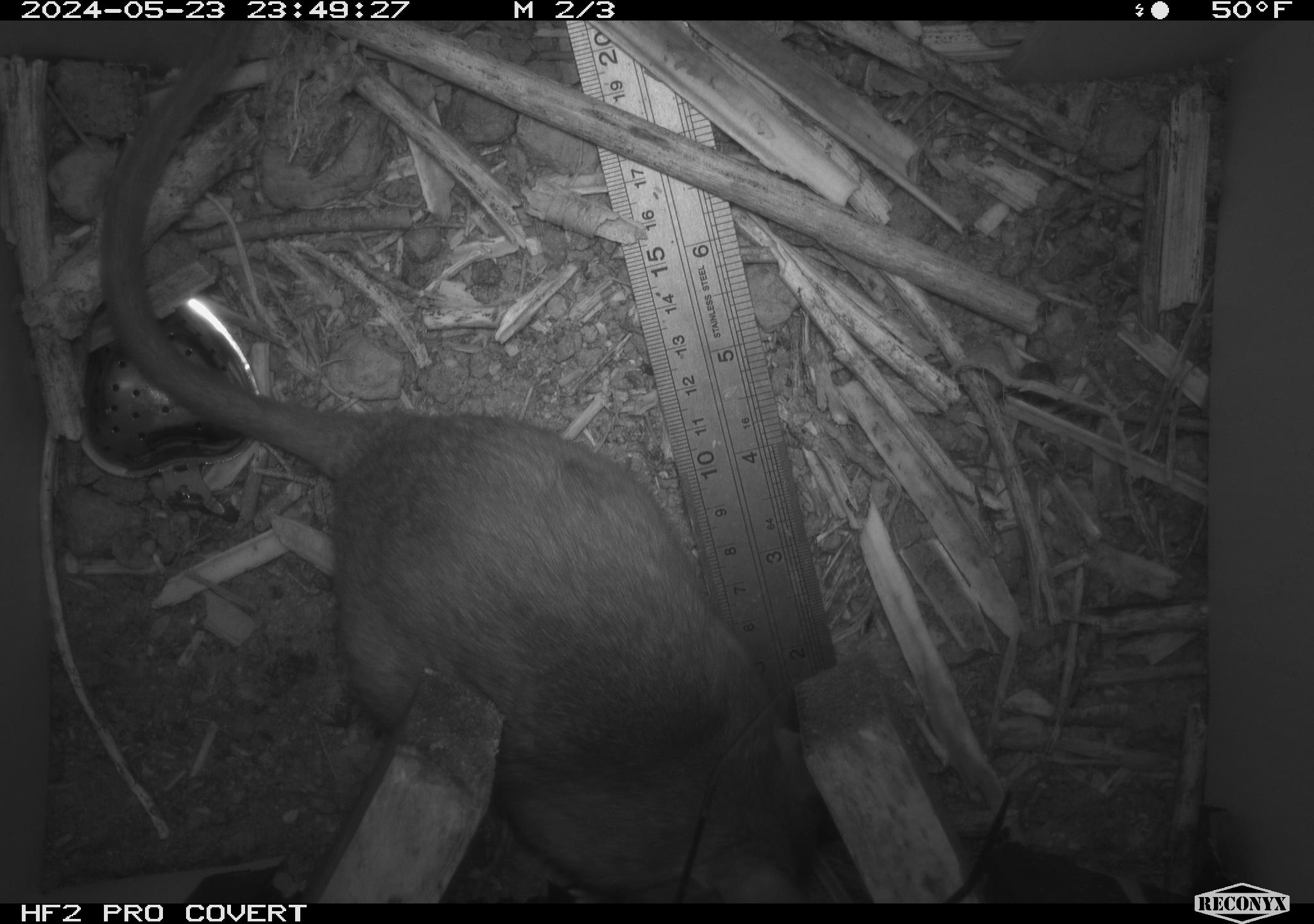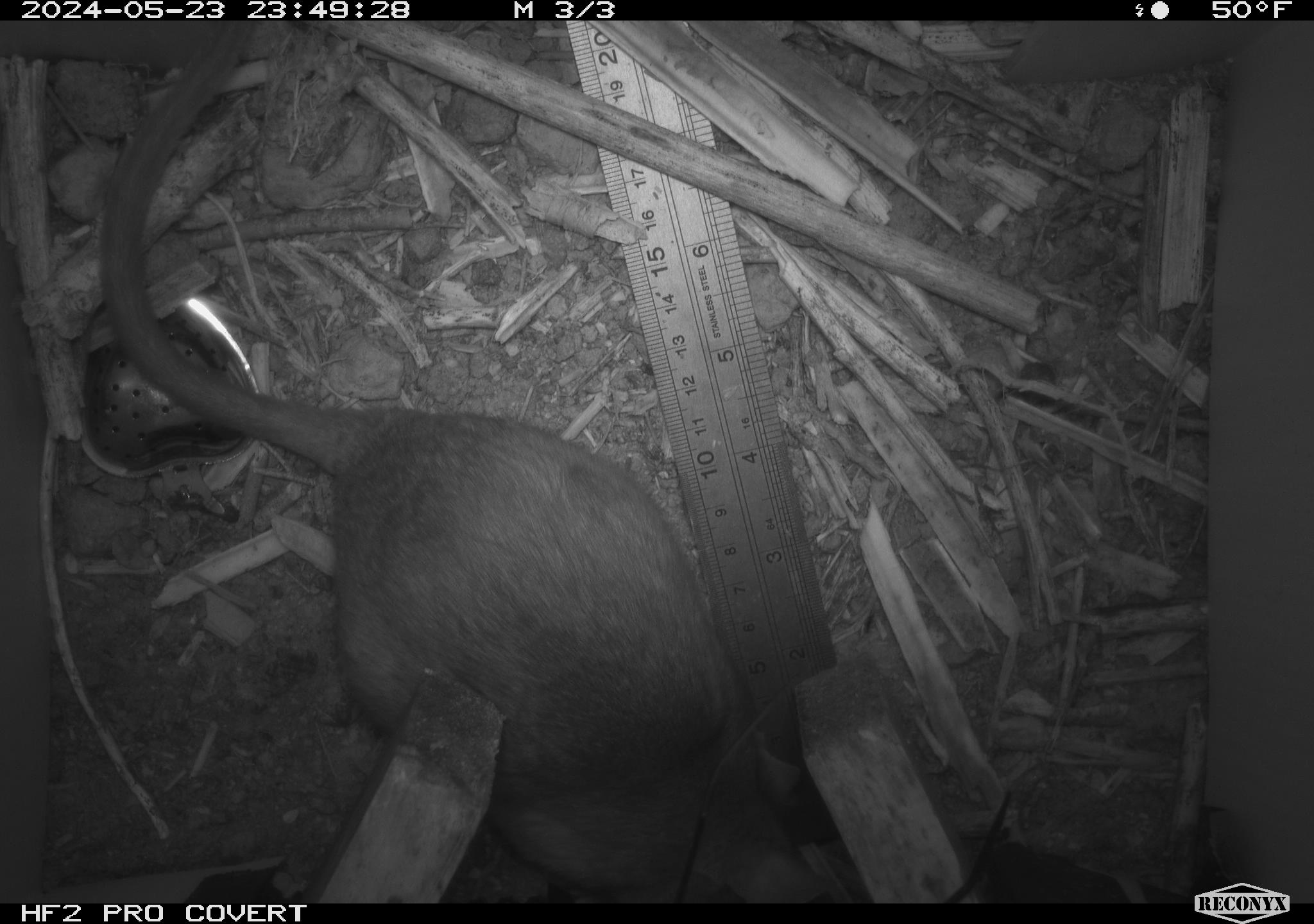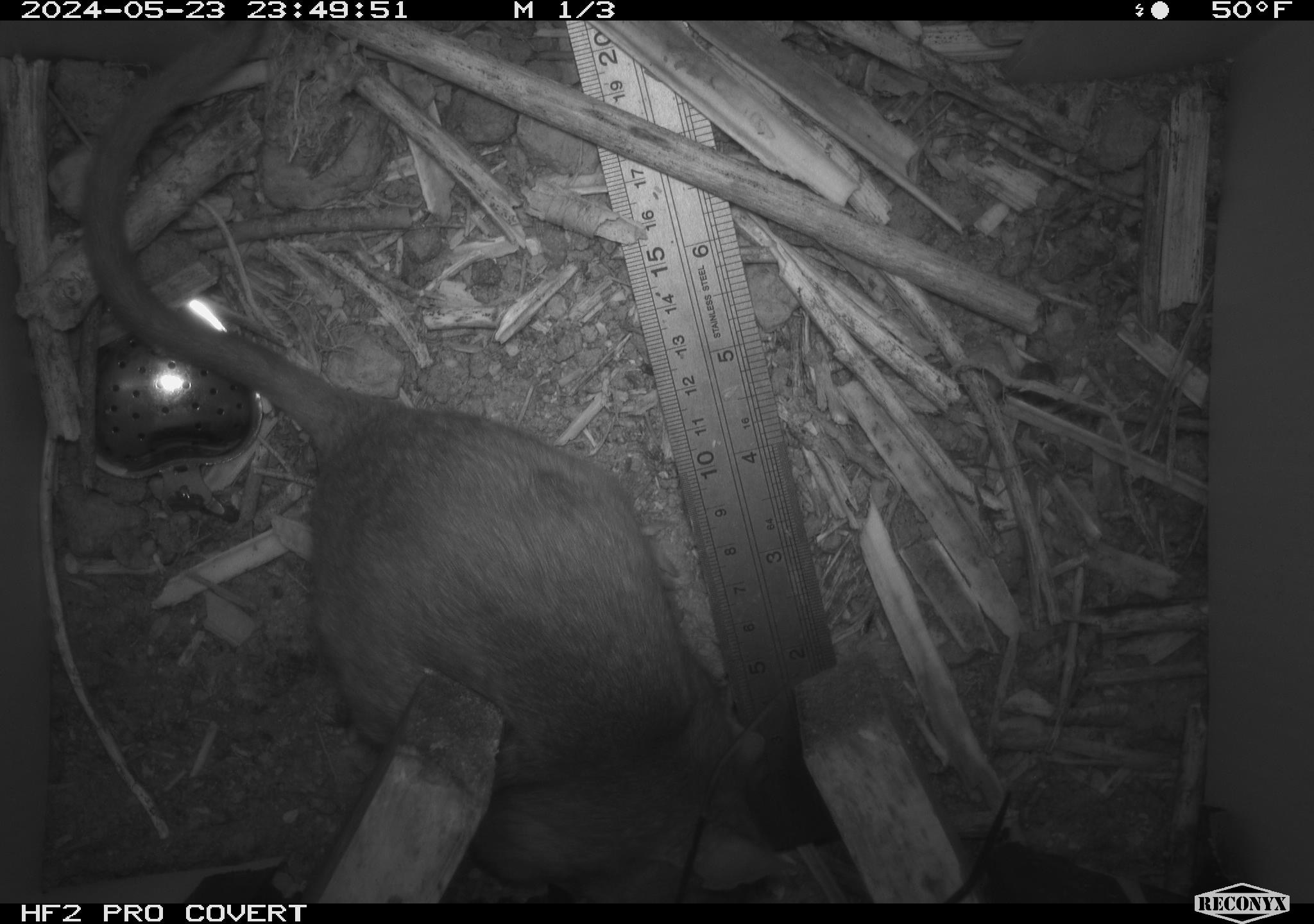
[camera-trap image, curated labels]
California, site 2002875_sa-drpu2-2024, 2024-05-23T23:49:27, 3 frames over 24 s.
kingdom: Animalia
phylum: Chordata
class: Mammalia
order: Rodentia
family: Cricetidae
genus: Neotoma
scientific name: Neotoma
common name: pack rat or woodrat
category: neotoma species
Neotoma species (pack rat or woodrat) (Neotoma).